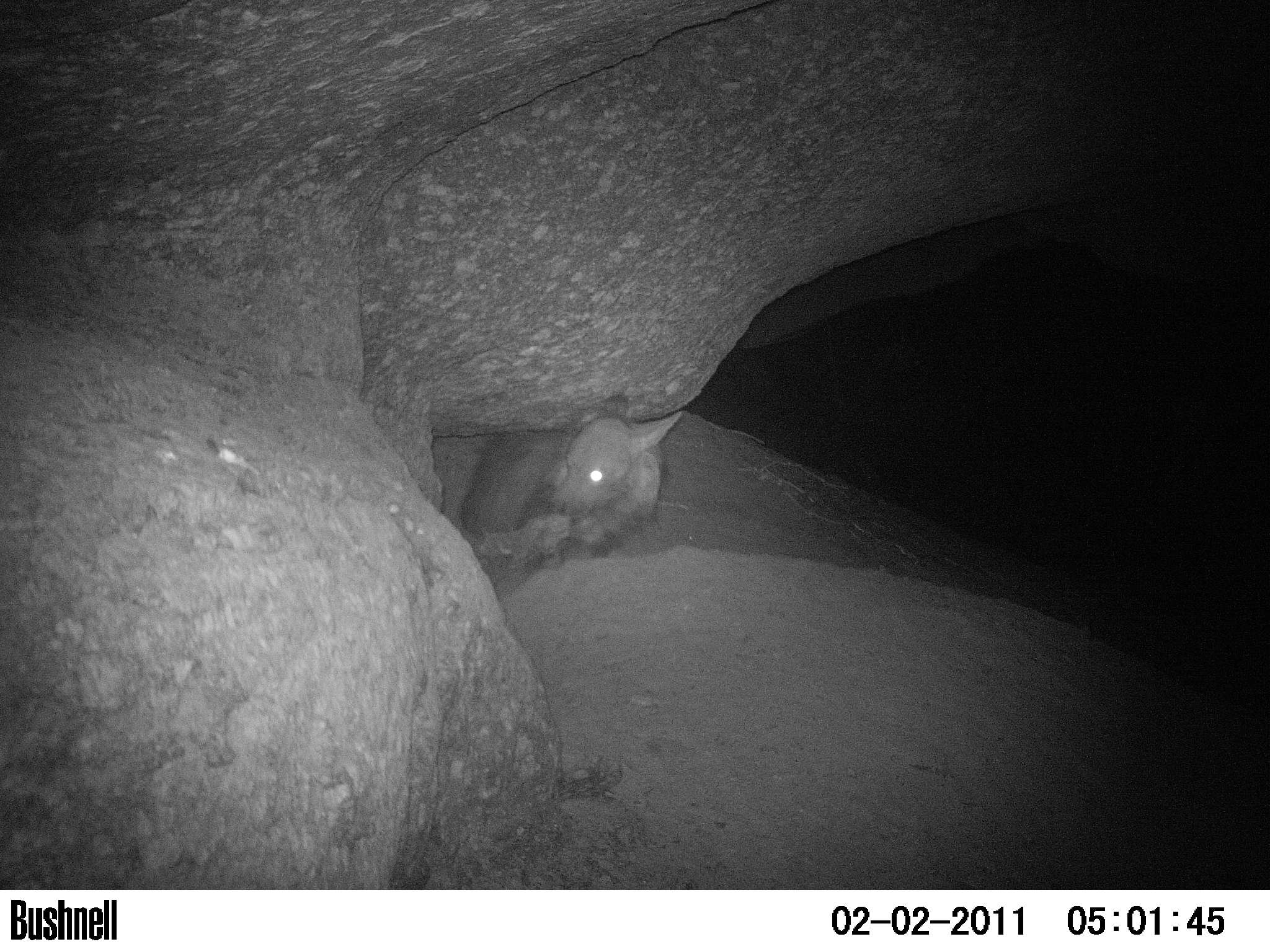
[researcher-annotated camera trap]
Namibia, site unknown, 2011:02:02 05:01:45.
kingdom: Animalia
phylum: Chordata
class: Mammalia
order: Carnivora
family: Hyaenidae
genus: Parahyaena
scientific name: Parahyaena brunnea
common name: brown hyena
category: hyaena brunnea